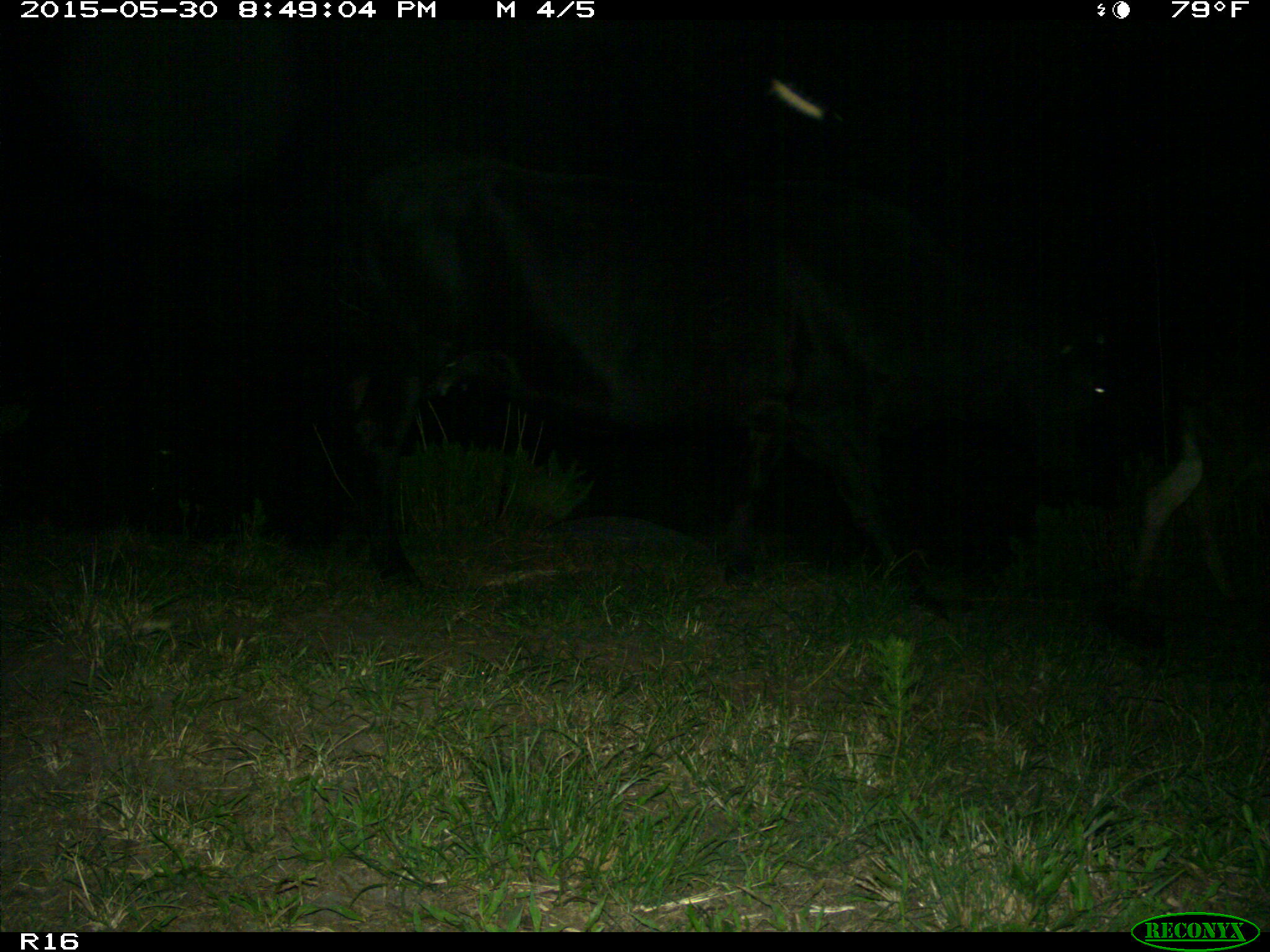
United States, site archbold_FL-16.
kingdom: Animalia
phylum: Chordata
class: Mammalia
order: Artiodactyla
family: Bovidae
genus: Bos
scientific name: Bos taurus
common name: domestic cow